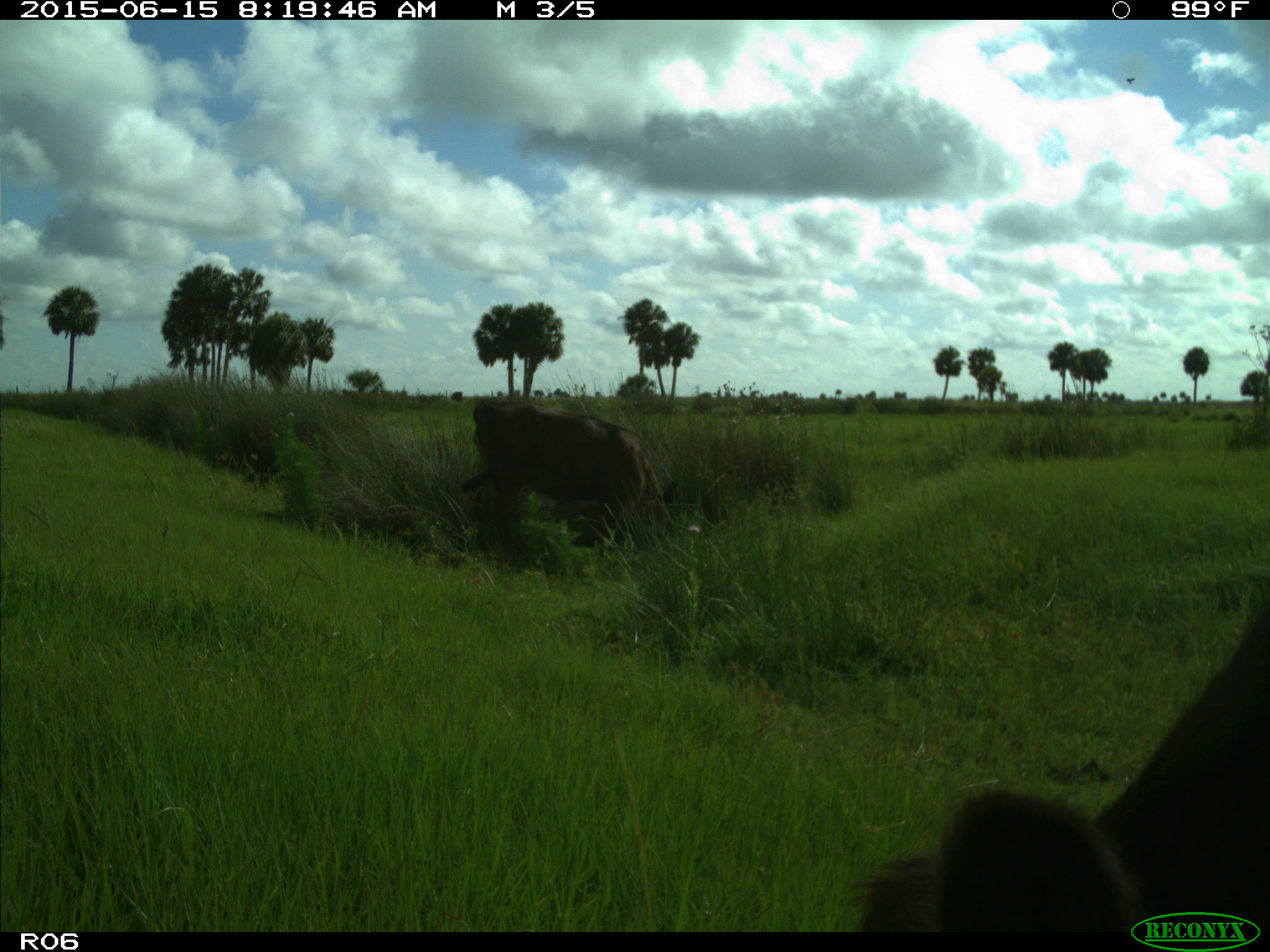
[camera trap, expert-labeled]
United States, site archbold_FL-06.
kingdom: Animalia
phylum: Chordata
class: Mammalia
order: Artiodactyla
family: Bovidae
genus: Bos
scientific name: Bos taurus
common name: domestic cow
Bos taurus (domestic cow).